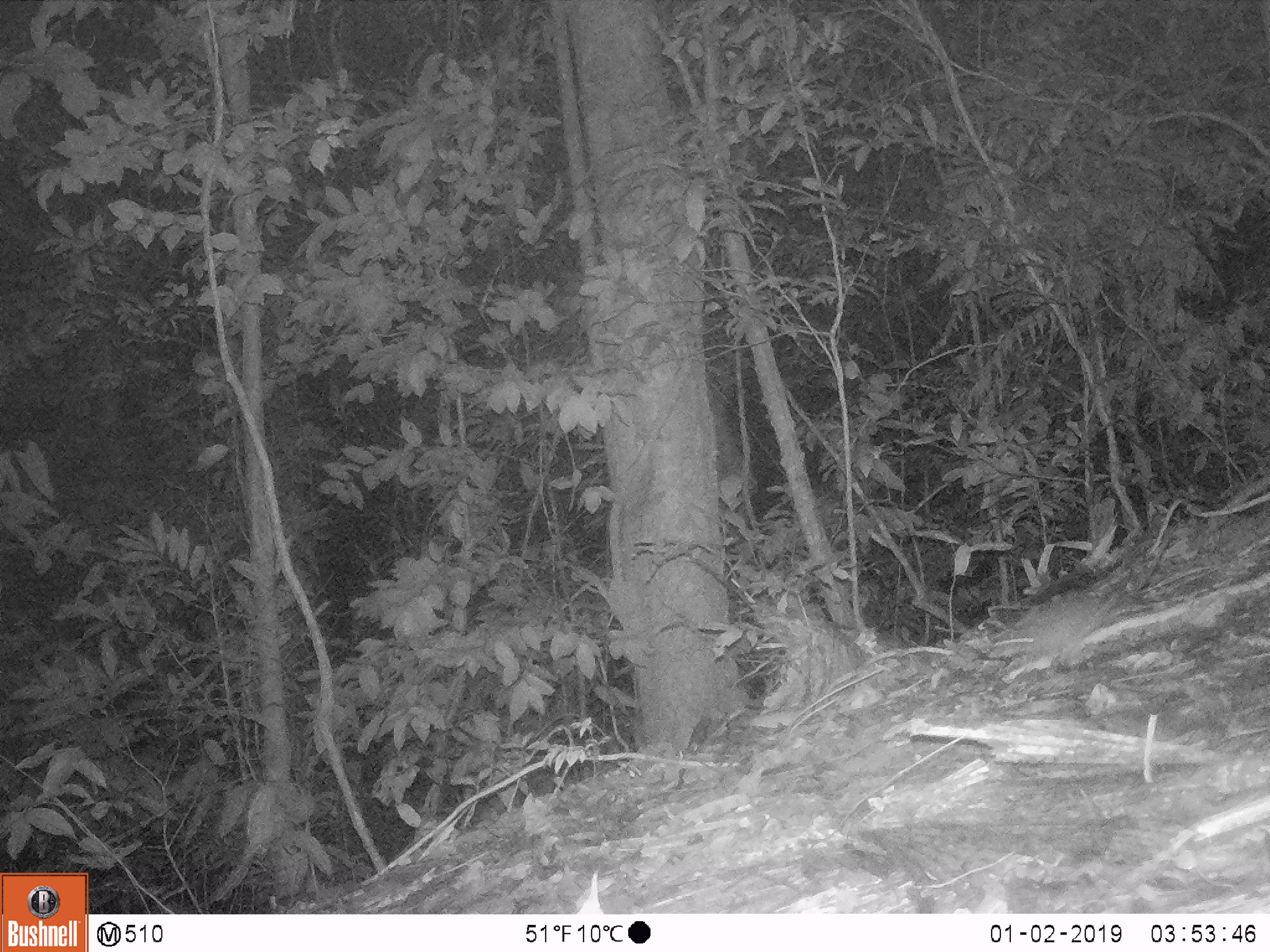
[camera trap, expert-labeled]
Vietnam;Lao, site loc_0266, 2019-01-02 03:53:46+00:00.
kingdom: Animalia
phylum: Chordata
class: Mammalia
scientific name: Mammalia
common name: mammal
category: unidentified small mammal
Unidentified small mammal (mammal) (Mammalia). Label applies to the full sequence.